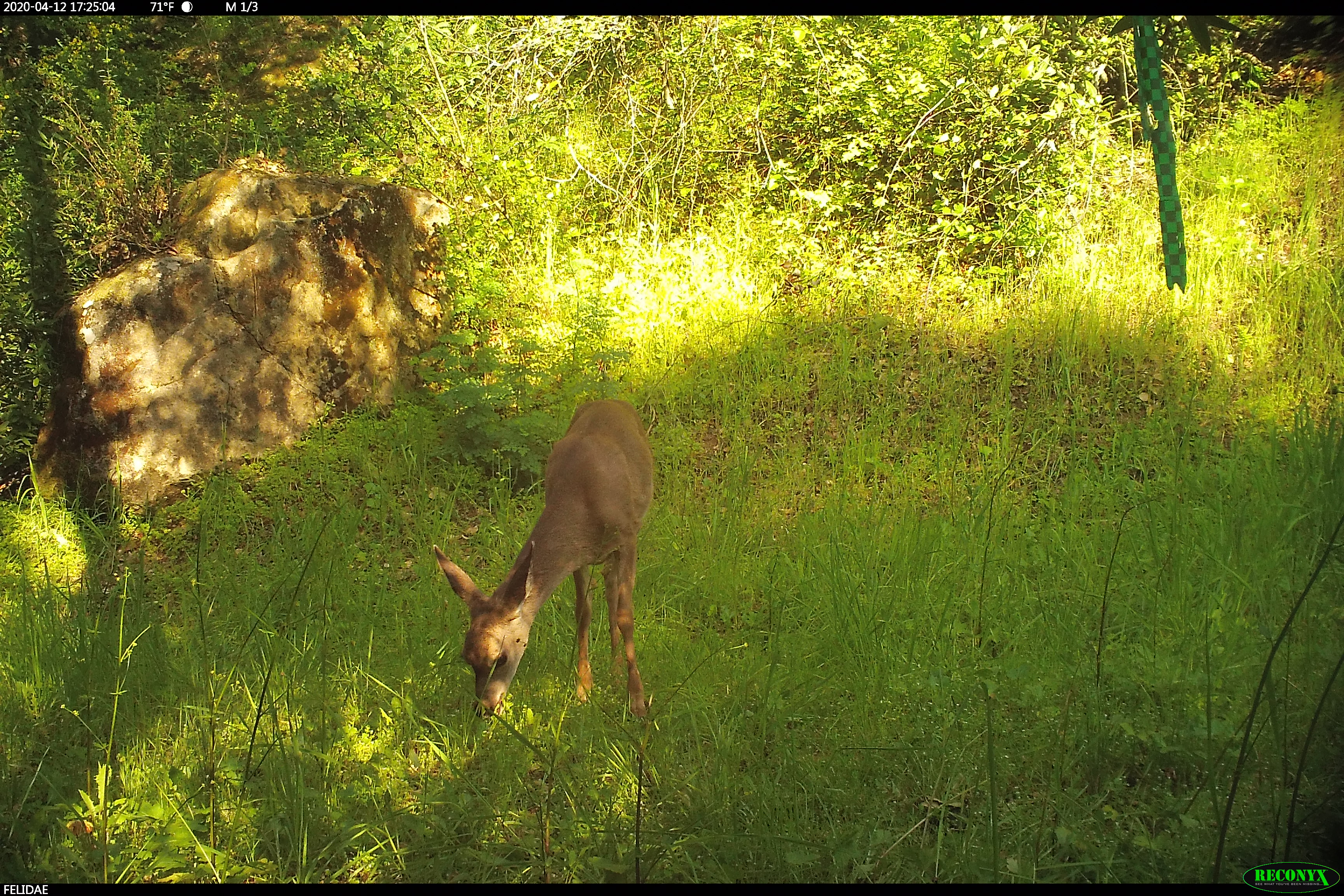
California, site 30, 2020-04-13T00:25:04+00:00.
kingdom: Animalia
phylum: Chordata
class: Mammalia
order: Artiodactyla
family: Cervidae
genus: Odocoileus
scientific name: Odocoileus hemionus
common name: mule deer